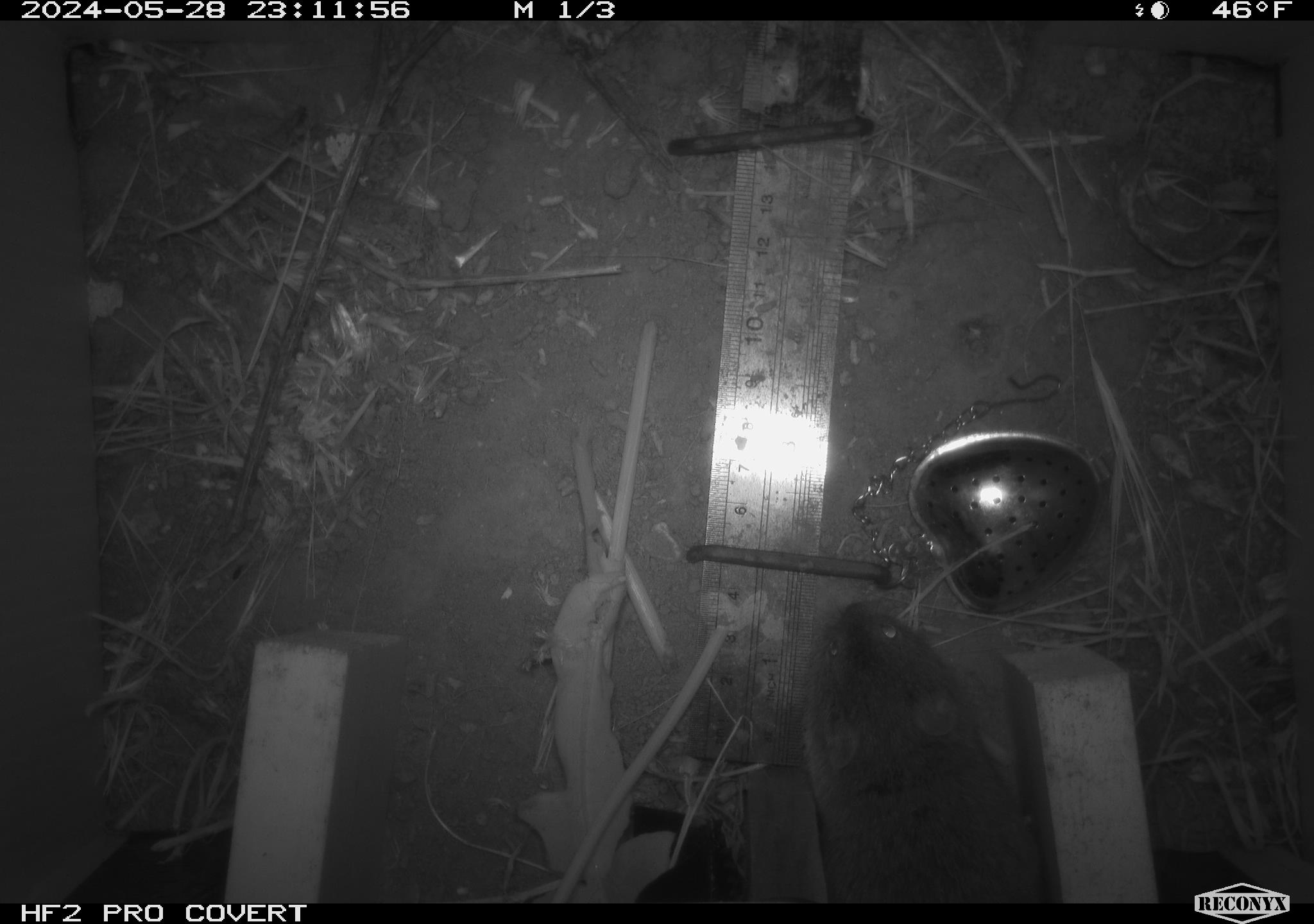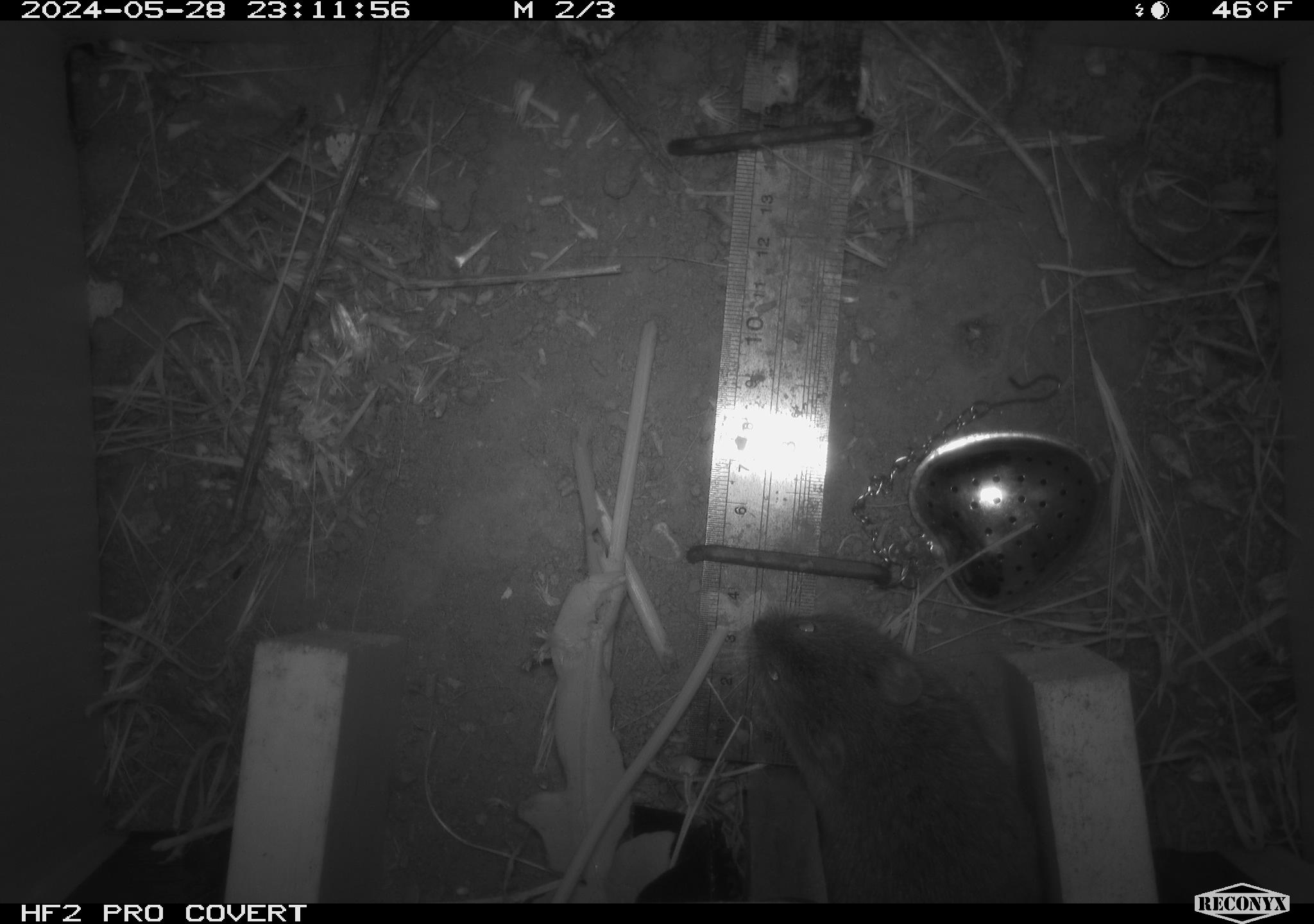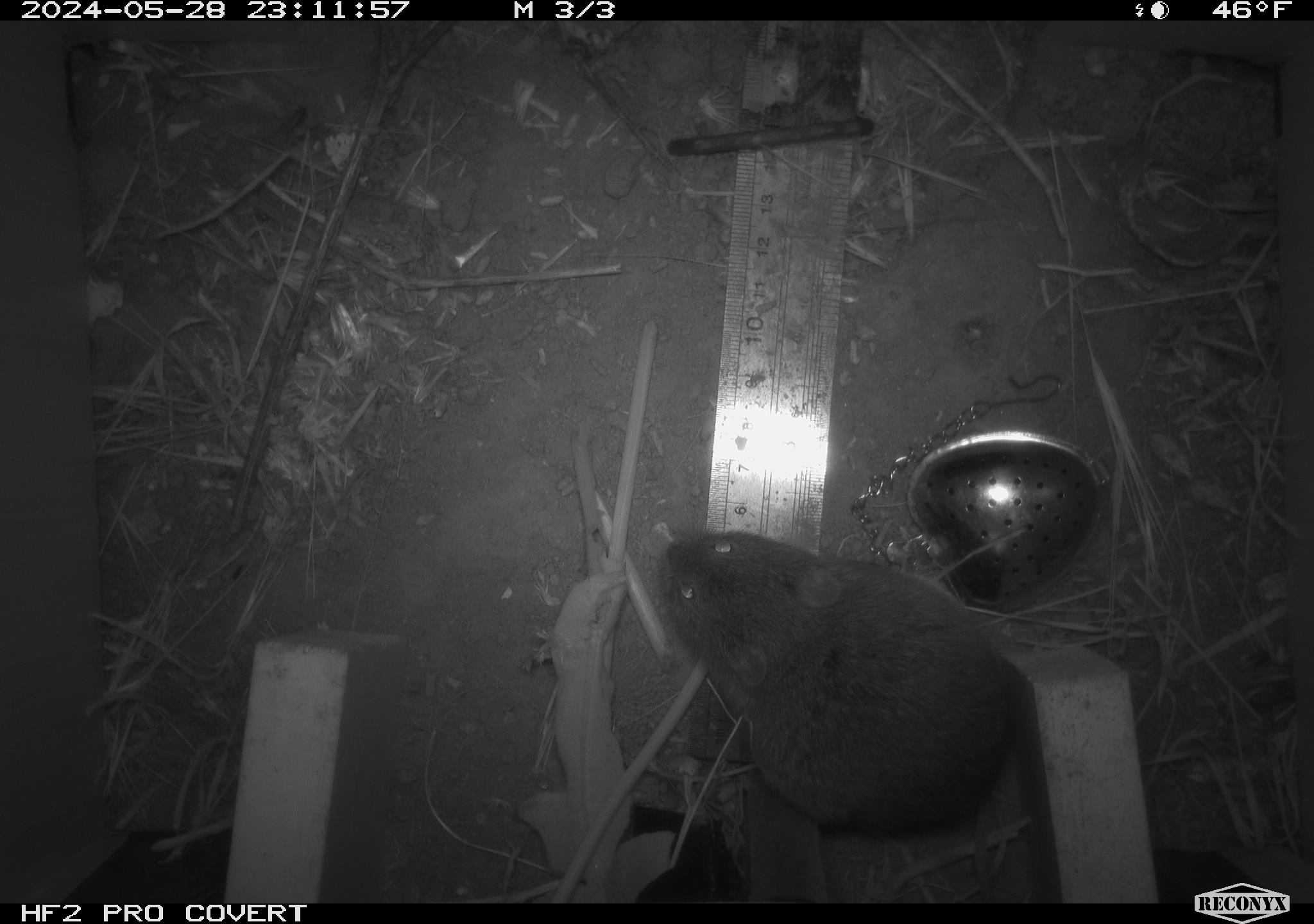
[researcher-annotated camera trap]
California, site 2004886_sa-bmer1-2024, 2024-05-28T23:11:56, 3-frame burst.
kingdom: Animalia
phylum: Chordata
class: Mammalia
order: Rodentia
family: Cricetidae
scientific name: Arvicolinae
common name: voles, lemmings, and muskrats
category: arvicolinae subfamily